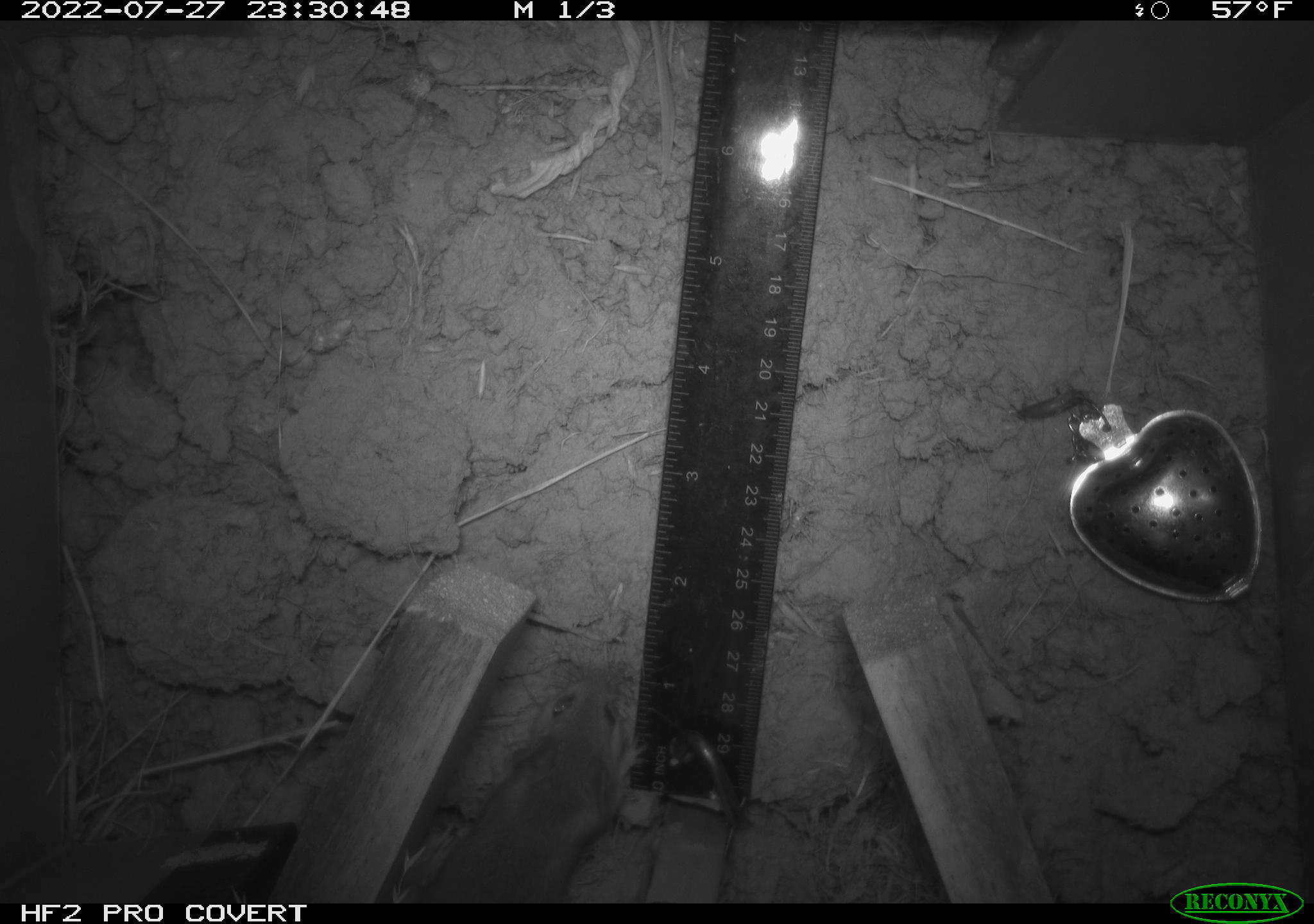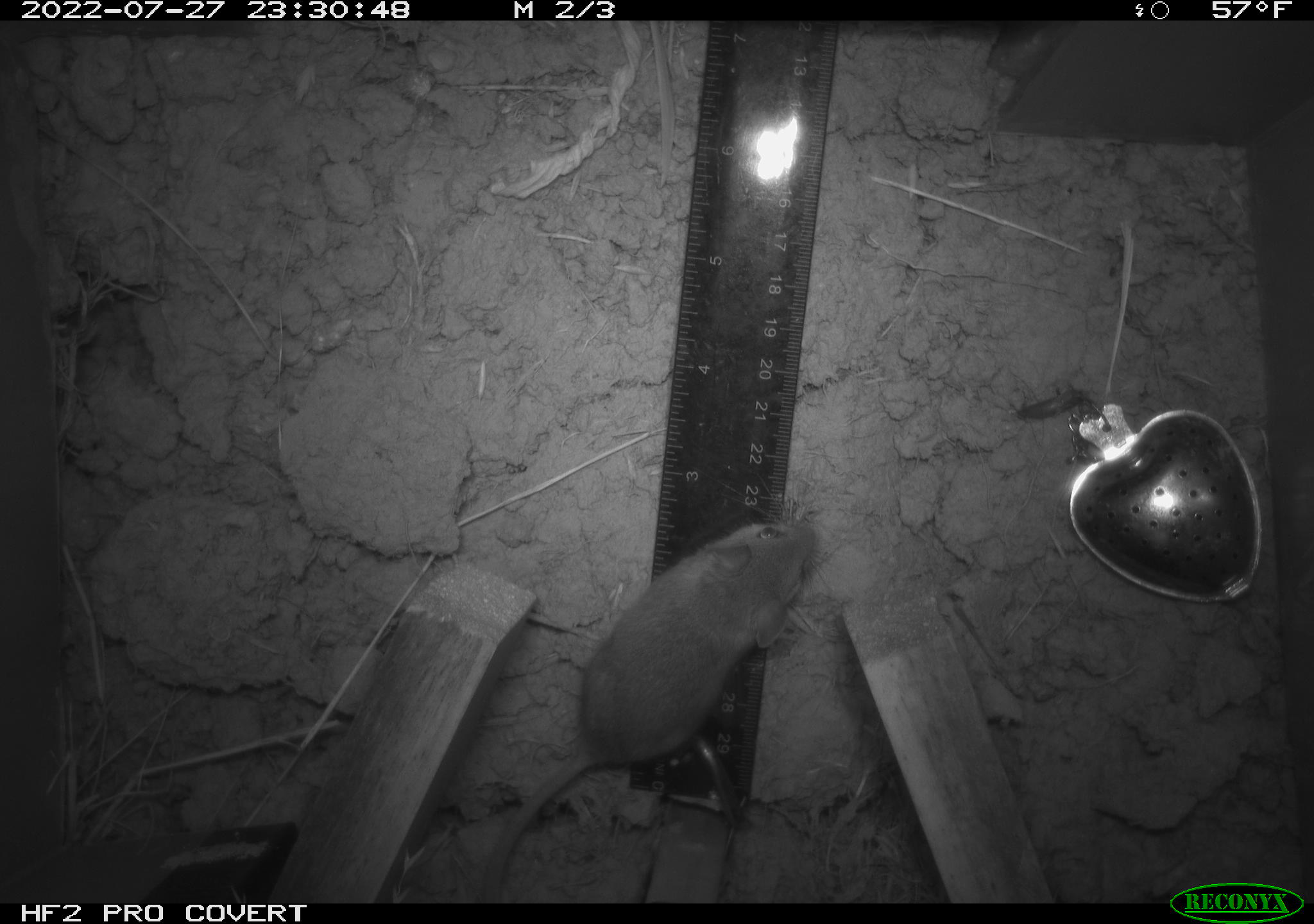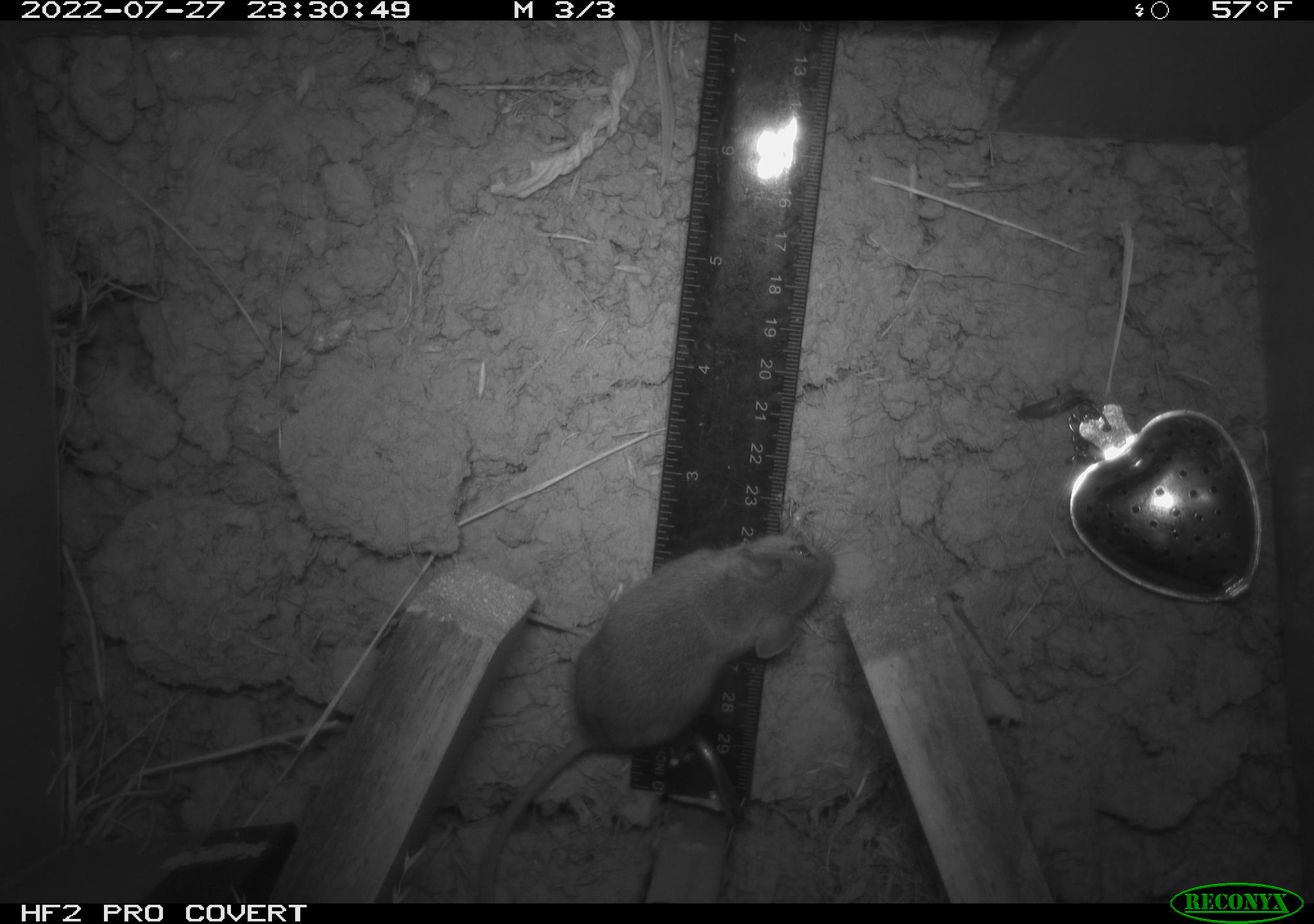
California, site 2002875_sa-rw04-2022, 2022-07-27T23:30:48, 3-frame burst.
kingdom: Animalia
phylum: Chordata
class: Mammalia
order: Rodentia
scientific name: Rodentia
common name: mouse species